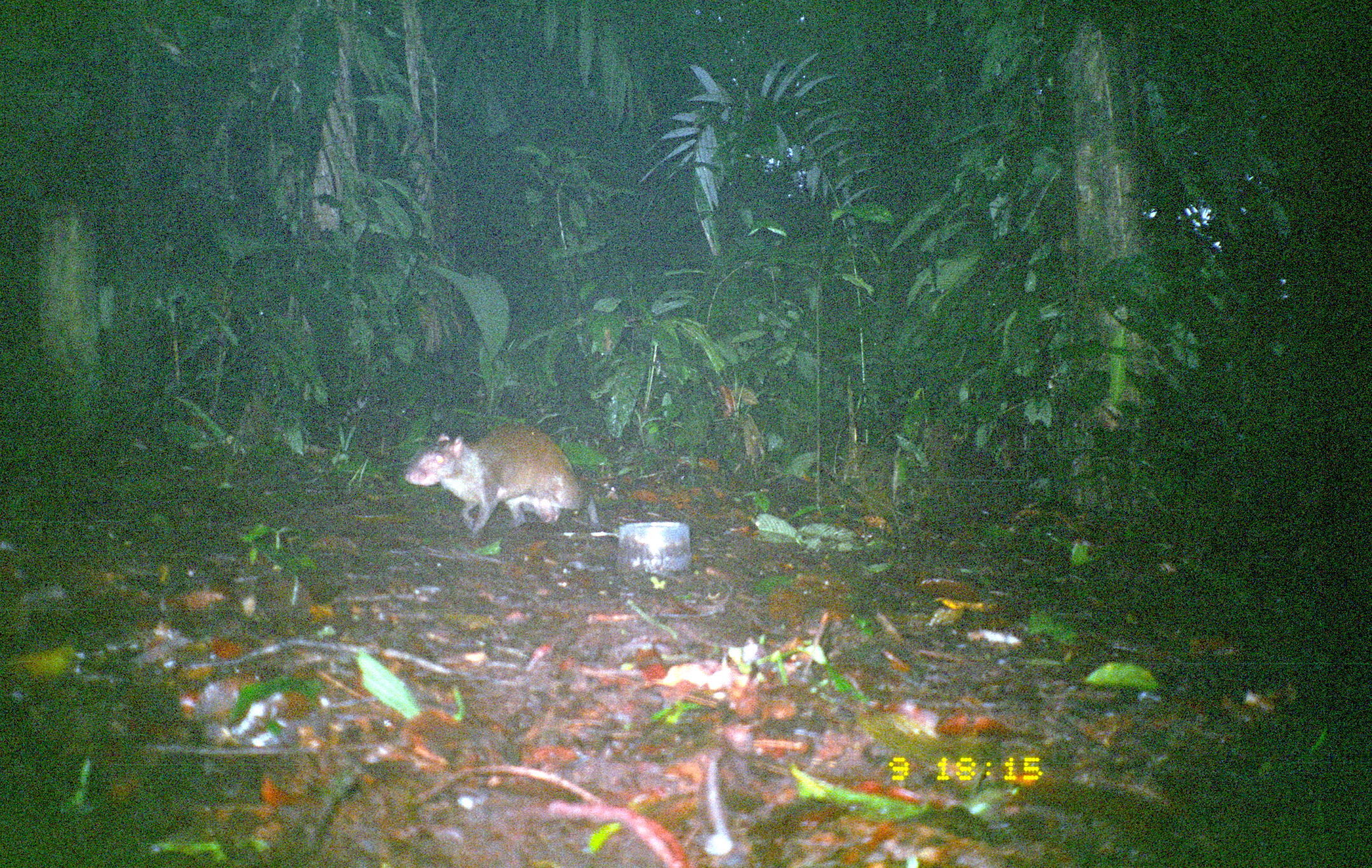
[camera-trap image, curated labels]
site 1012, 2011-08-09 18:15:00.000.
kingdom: Animalia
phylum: Chordata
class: Mammalia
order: Rodentia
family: Dasyproctidae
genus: Dasyprocta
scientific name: Dasyprocta punctata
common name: central american agouti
Dasyprocta punctata (central american agouti).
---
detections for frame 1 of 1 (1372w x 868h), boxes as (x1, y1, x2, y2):
dasyprocta punctata: (401, 420, 588, 538)